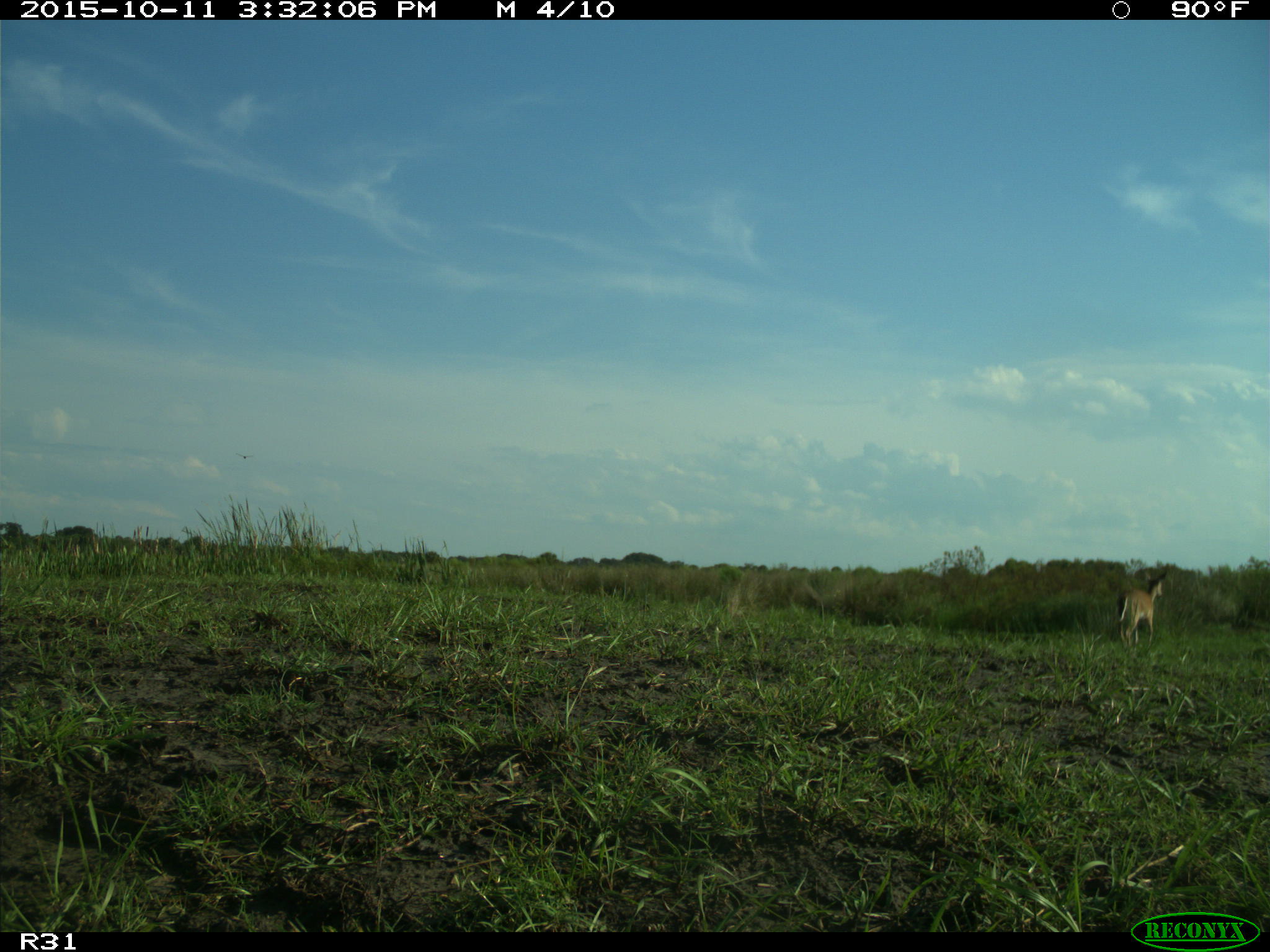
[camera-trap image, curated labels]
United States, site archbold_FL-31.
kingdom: Animalia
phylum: Chordata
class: Mammalia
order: Artiodactyla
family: Cervidae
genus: Odocoileus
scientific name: Odocoileus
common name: deer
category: unidentified deer